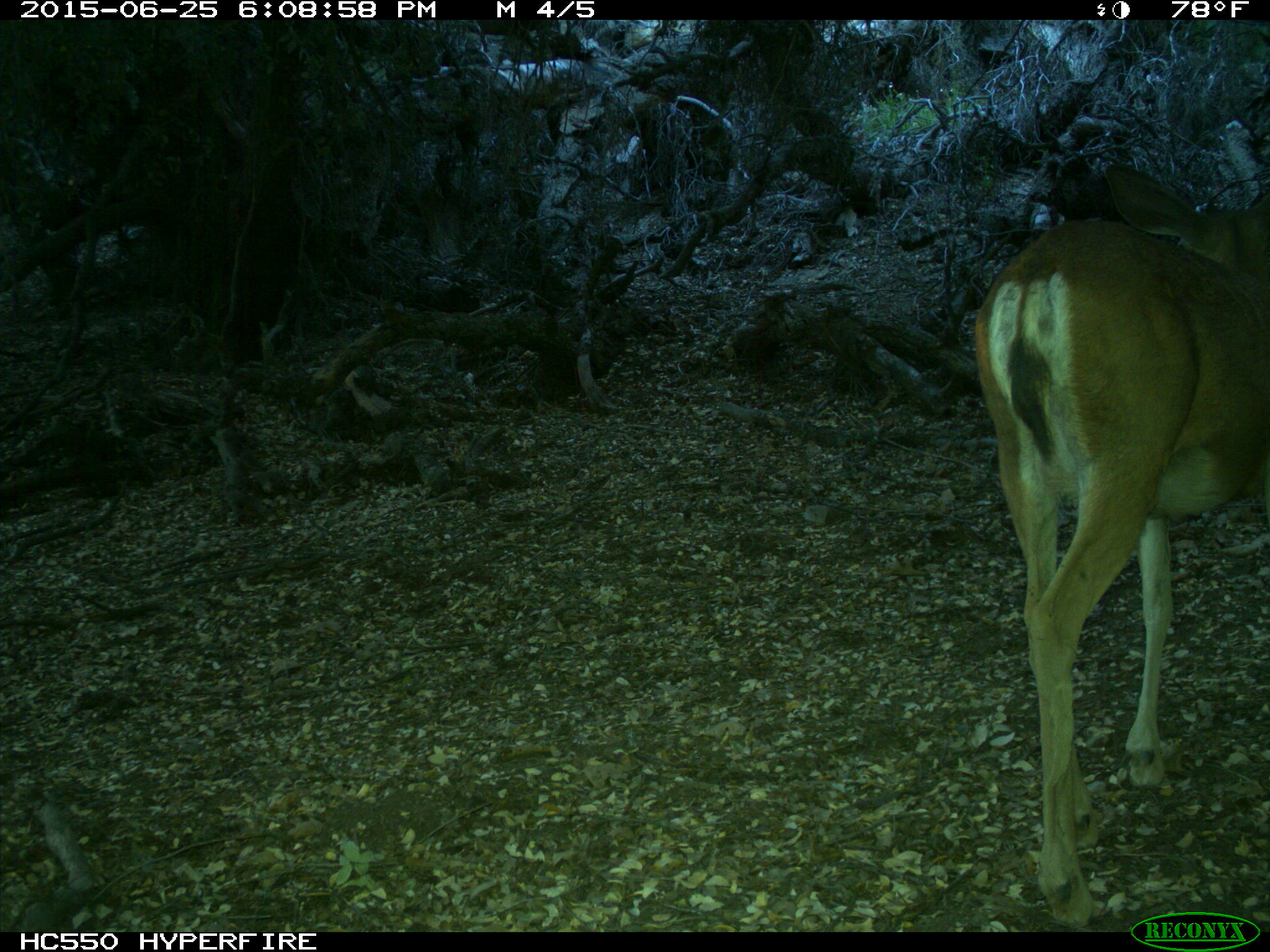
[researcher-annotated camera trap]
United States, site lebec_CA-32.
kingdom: Animalia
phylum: Chordata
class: Mammalia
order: Artiodactyla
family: Cervidae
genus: Odocoileus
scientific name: Odocoileus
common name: deer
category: unidentified deer